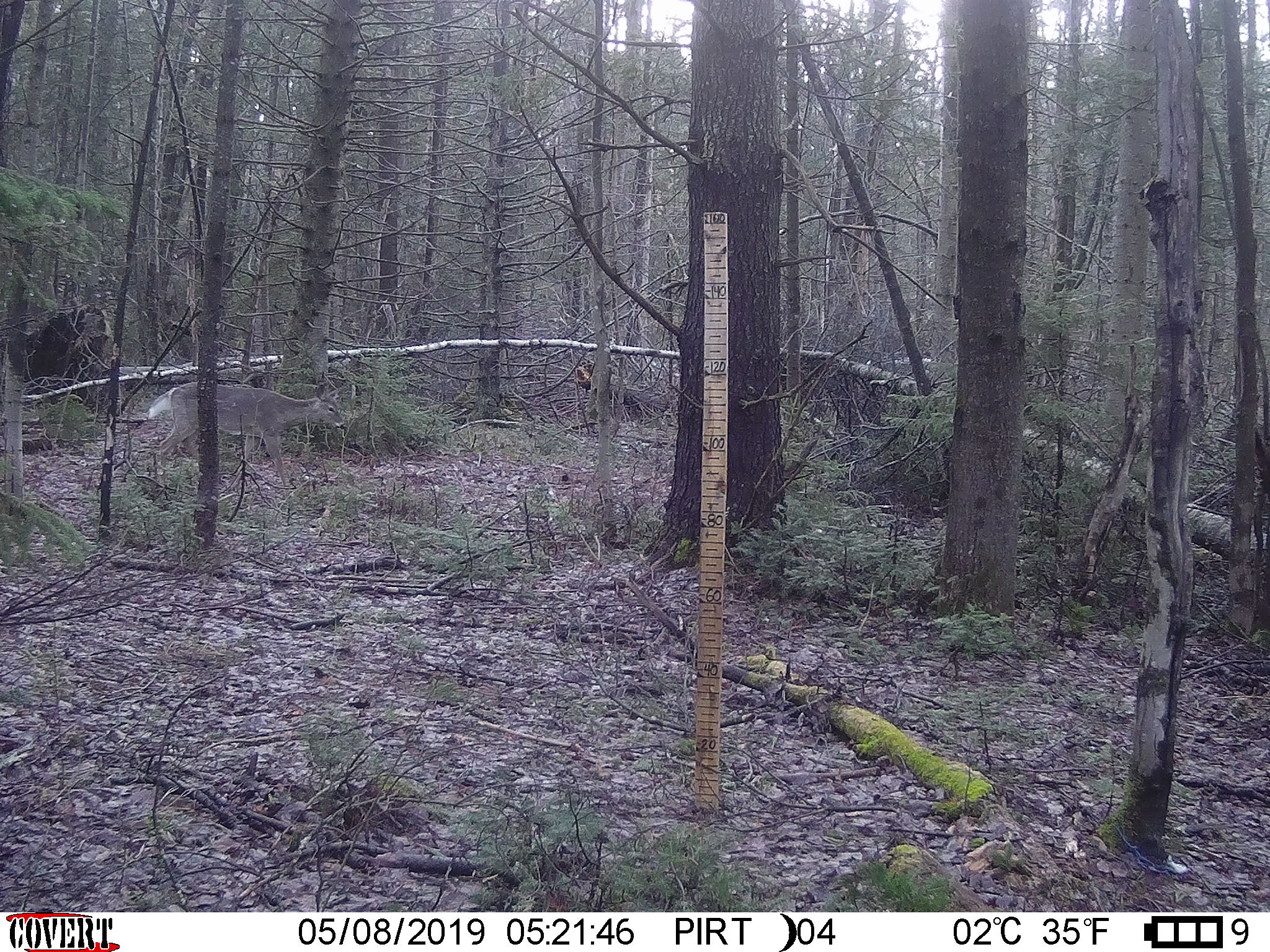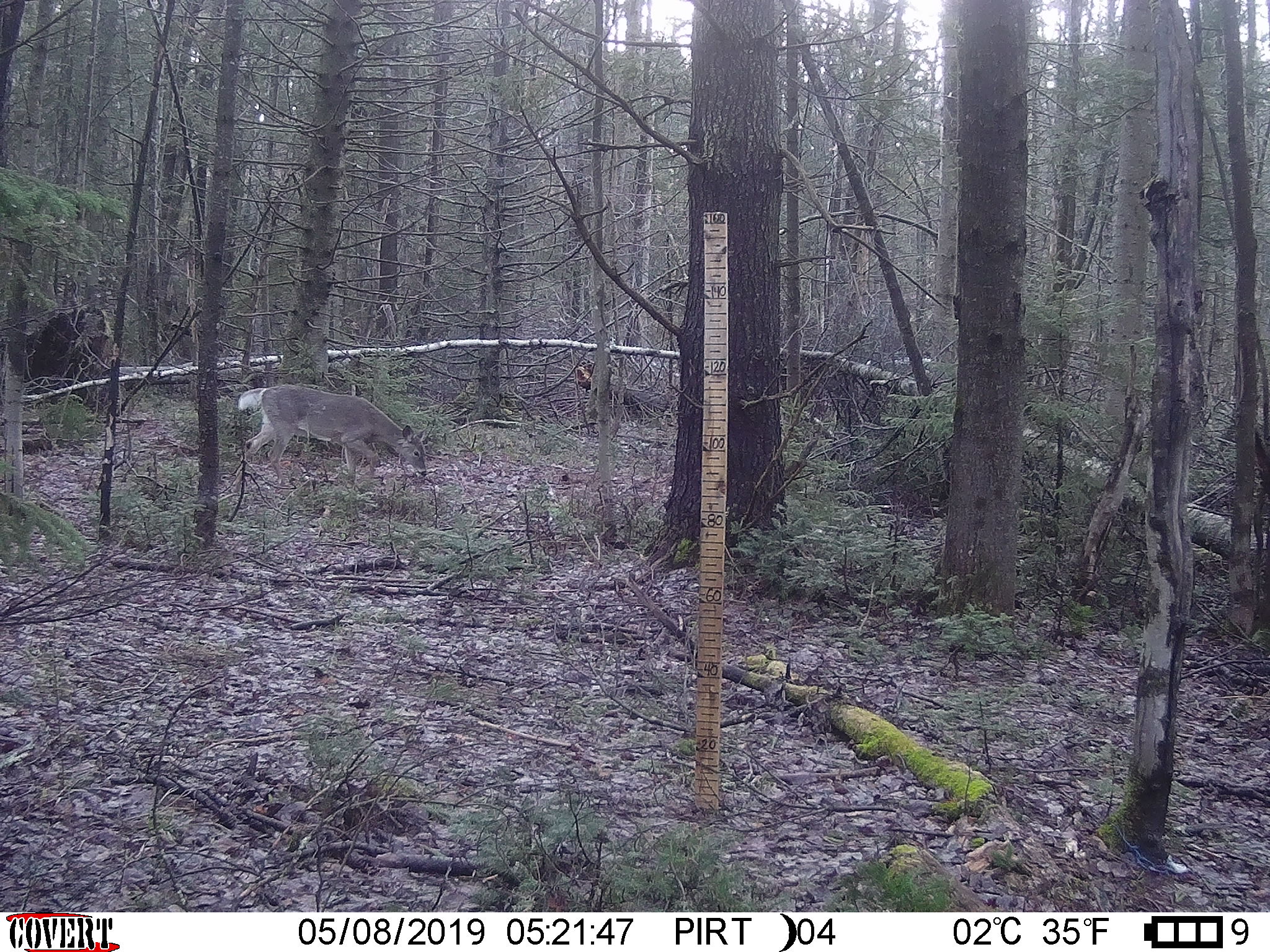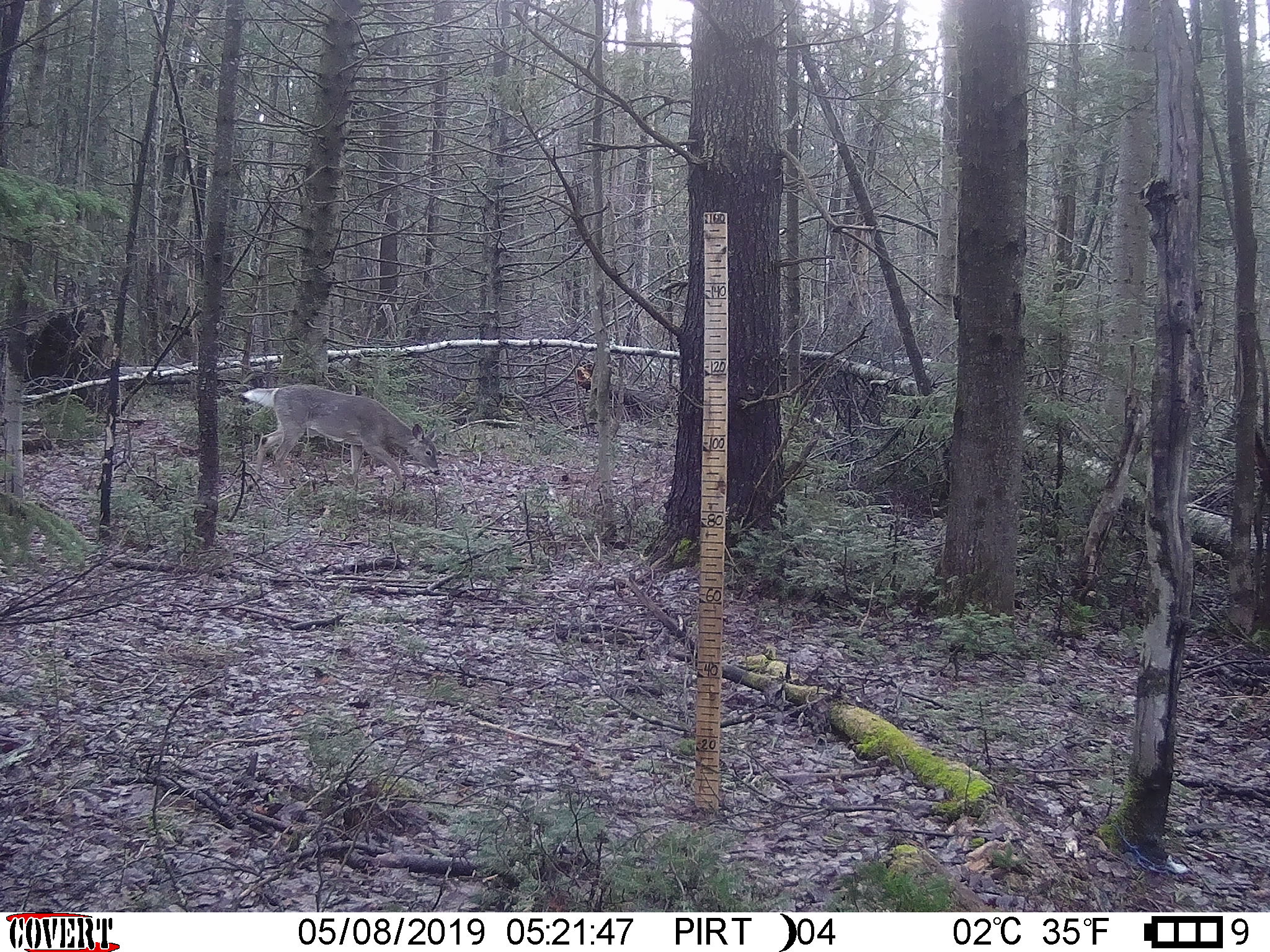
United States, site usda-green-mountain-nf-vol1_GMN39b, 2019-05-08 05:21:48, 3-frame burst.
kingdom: Animalia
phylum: Chordata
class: Mammalia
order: Artiodactyla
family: Cervidae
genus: Odocoileus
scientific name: Odocoileus virginianus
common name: white-tailed deer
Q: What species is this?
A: White-tailed deer (Odocoileus virginianus).